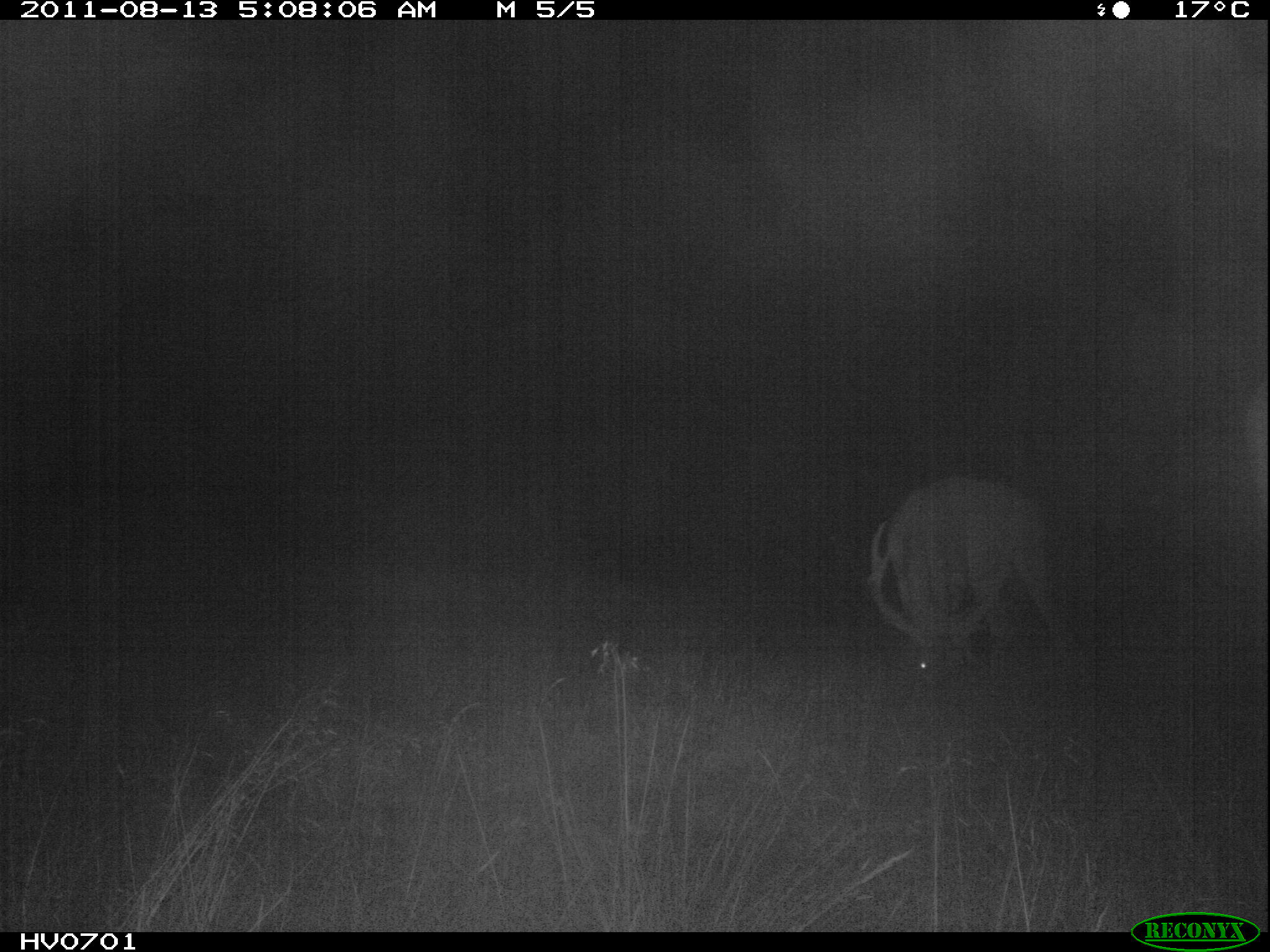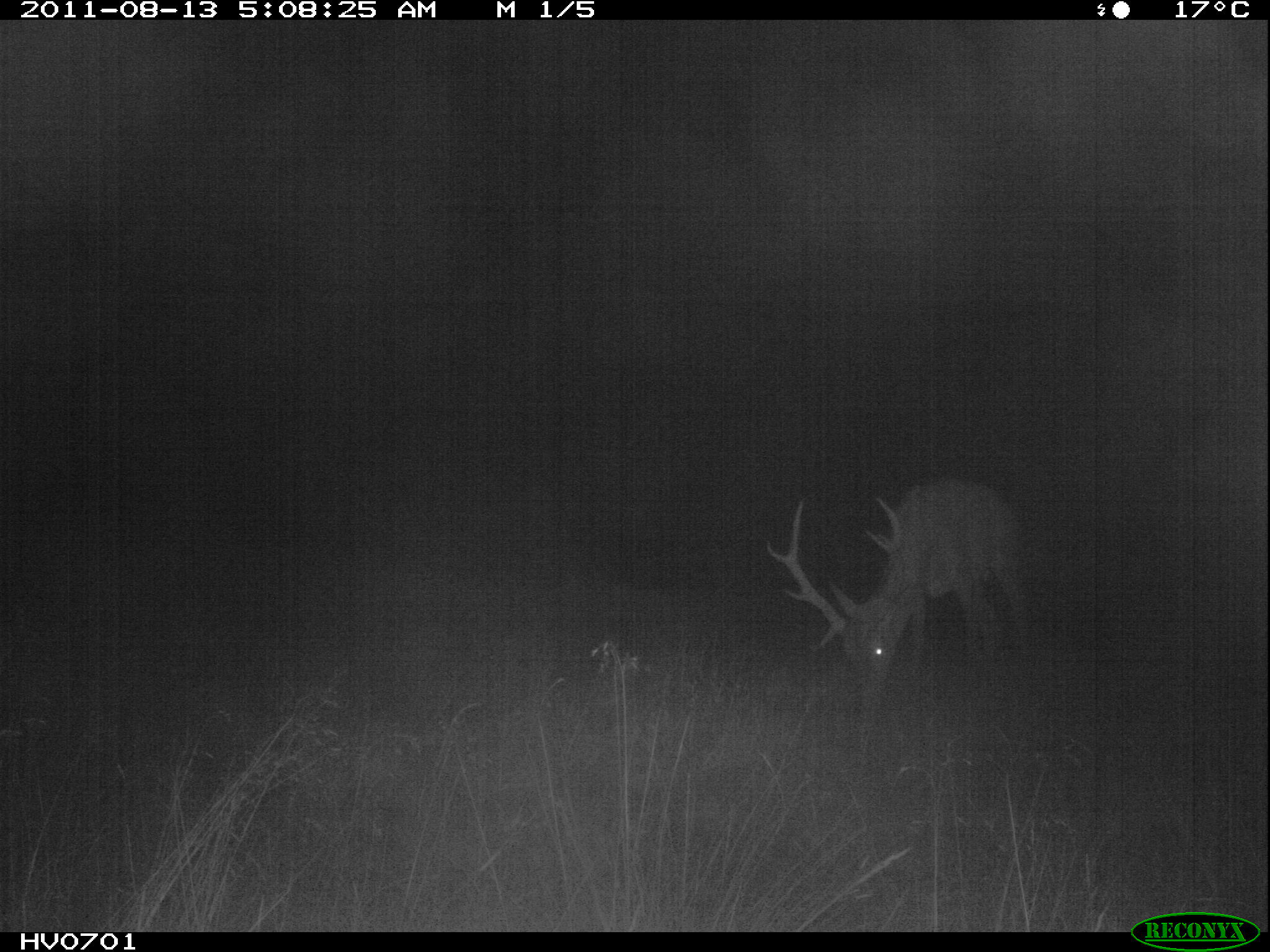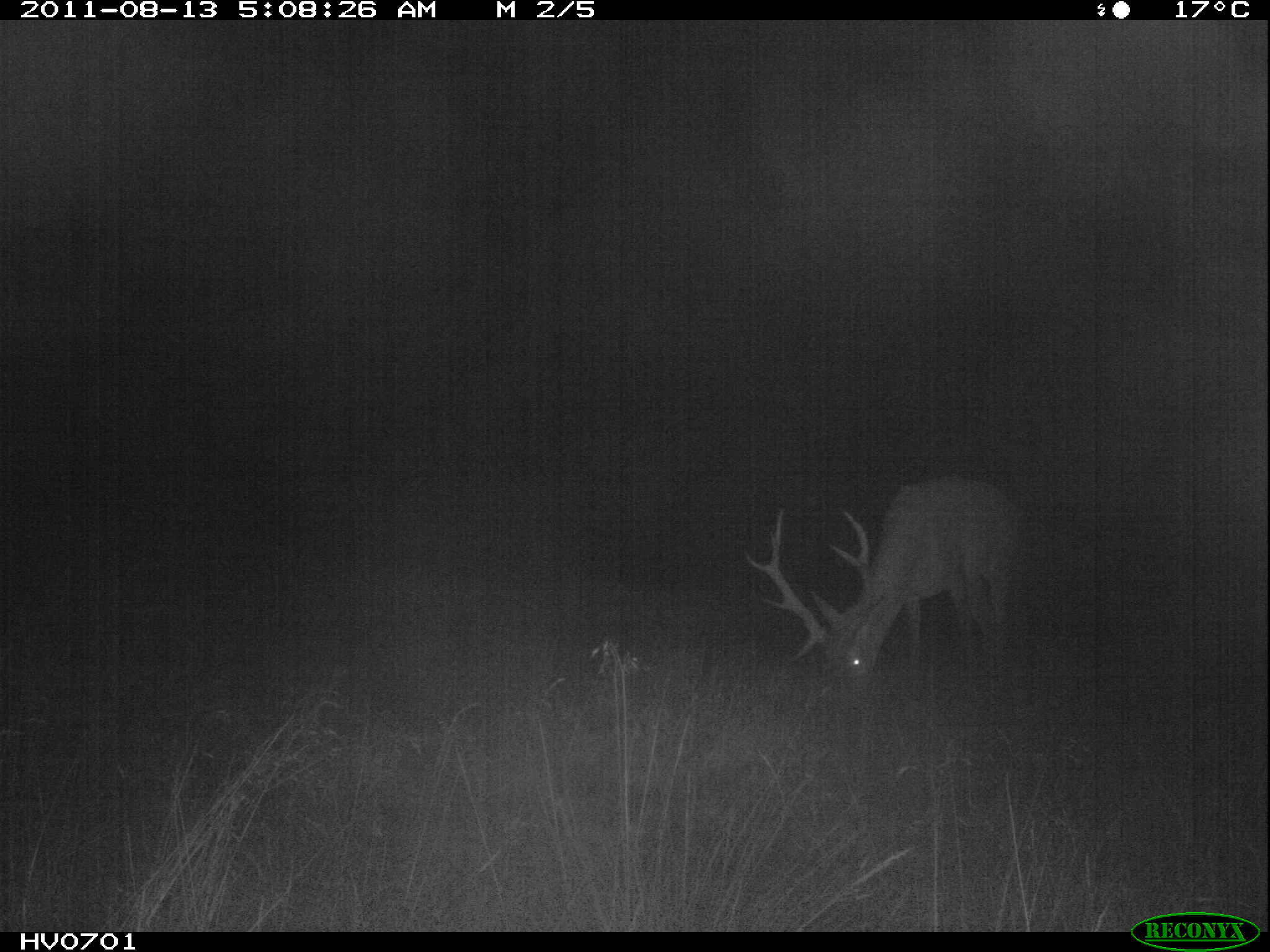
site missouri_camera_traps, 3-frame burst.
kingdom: Animalia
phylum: Chordata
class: Mammalia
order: Artiodactyla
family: Cervidae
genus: Cervus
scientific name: Cervus elaphus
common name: red deer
Red deer (Cervus elaphus). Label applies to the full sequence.